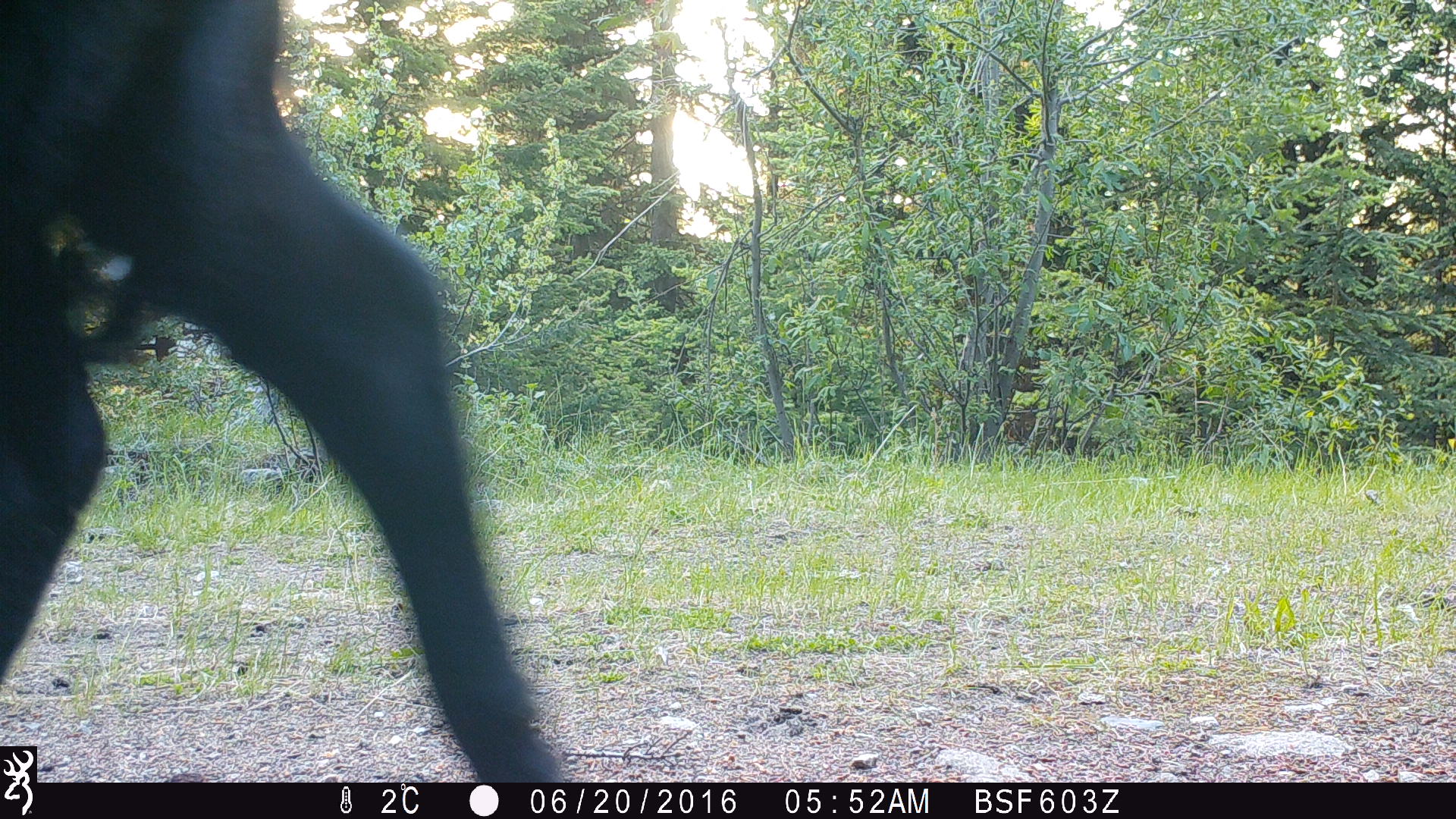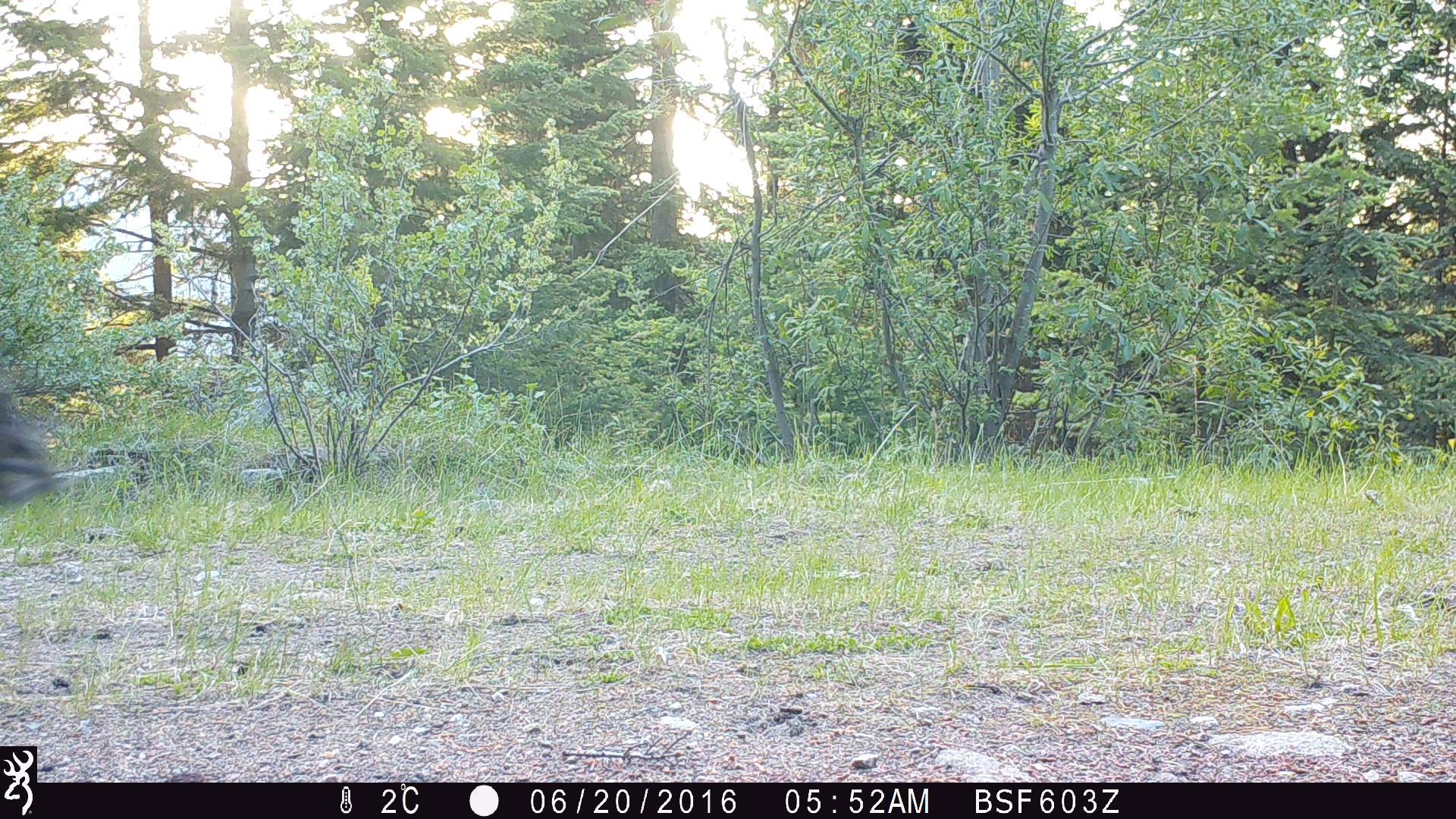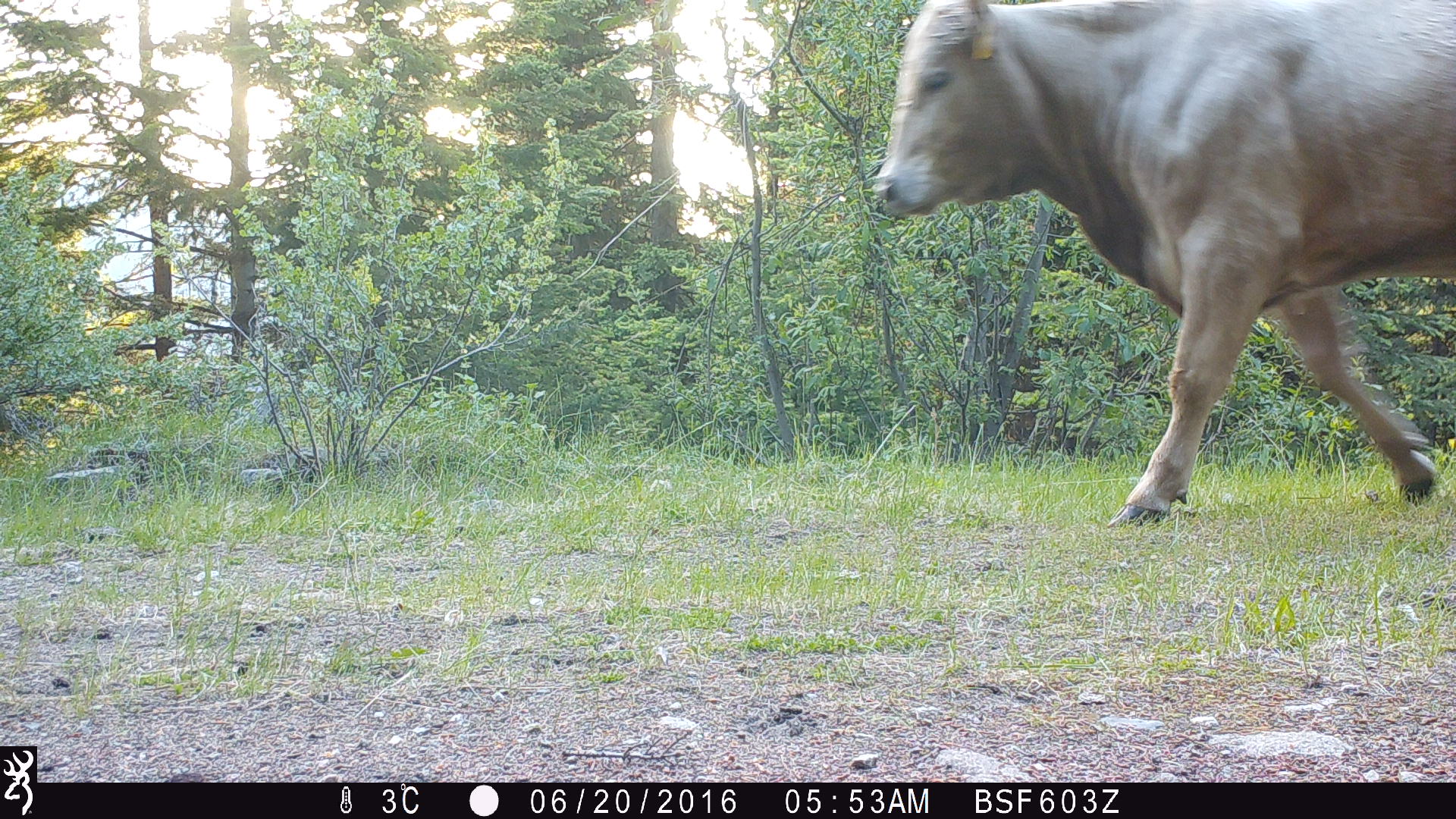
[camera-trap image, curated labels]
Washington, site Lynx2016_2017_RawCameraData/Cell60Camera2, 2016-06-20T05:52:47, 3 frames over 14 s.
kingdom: Animalia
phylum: Chordata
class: Mammalia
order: Artiodactyla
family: Bovidae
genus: Bos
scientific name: Bos taurus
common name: domestic cattle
Domestic cattle (Bos taurus). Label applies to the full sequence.